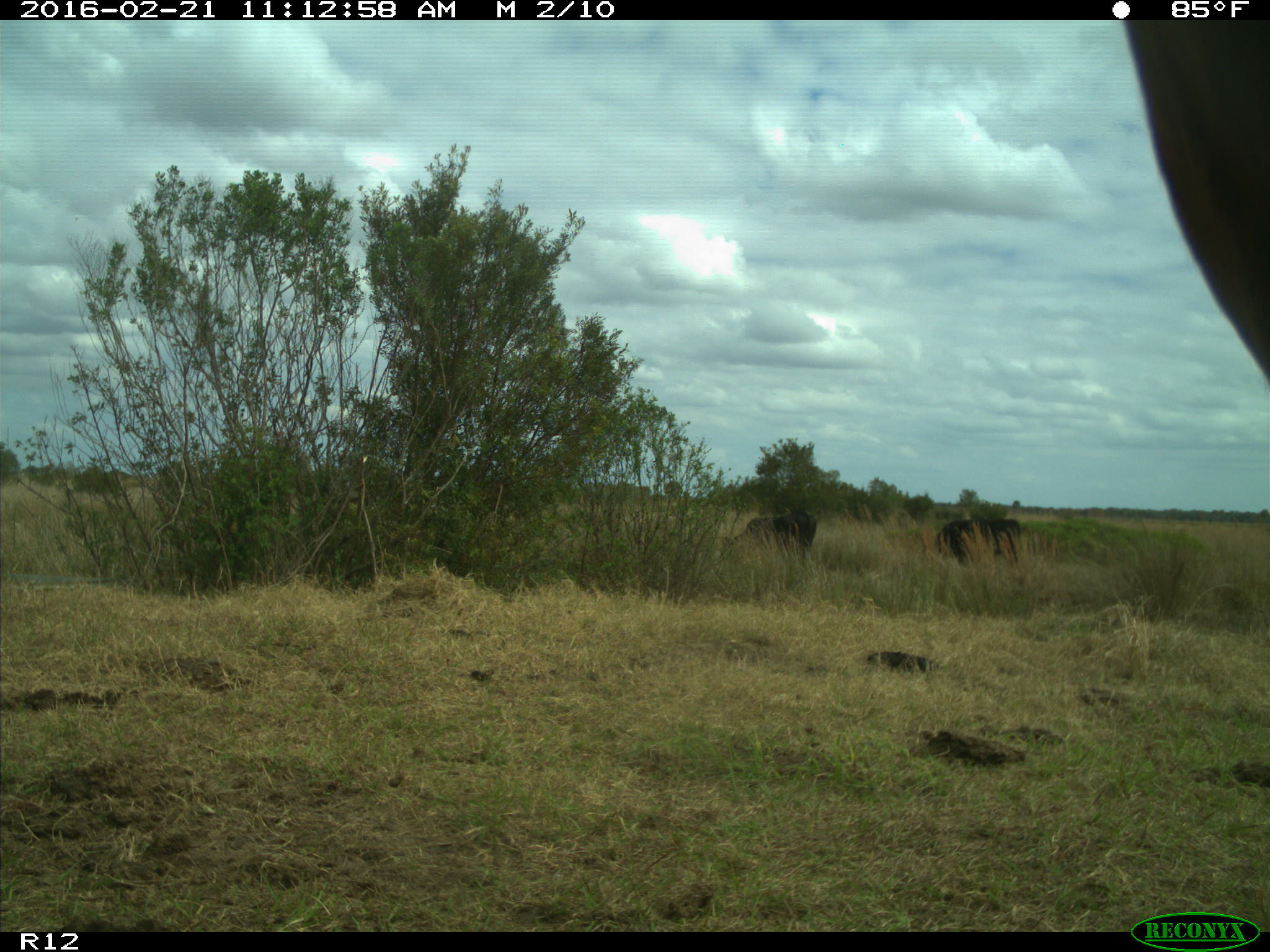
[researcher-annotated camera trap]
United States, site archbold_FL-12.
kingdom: Animalia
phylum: Chordata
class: Mammalia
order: Artiodactyla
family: Bovidae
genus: Bos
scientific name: Bos taurus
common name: domestic cow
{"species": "Bos taurus (domestic cow)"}